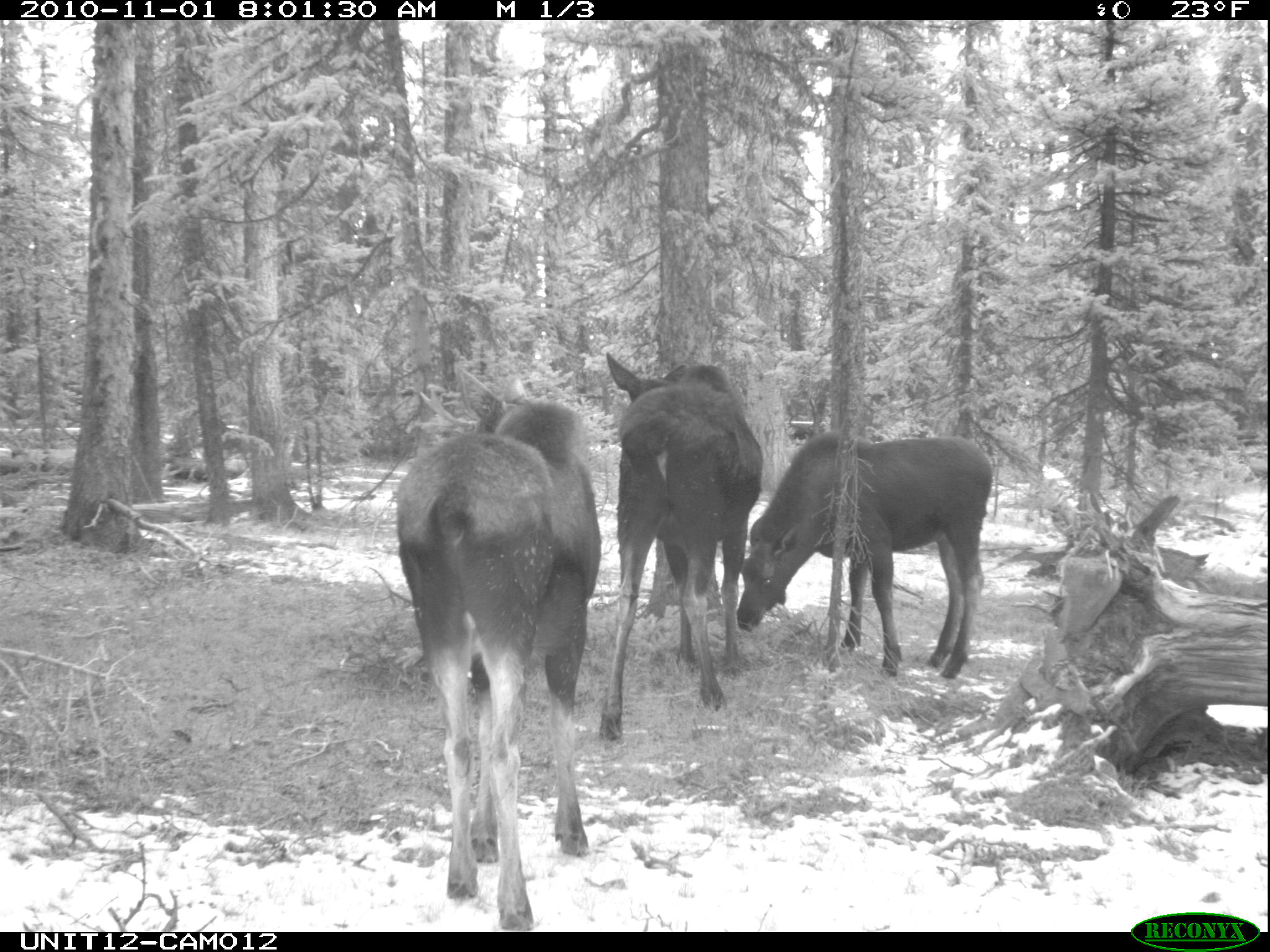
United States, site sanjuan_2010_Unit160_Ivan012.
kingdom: Animalia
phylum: Chordata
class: Mammalia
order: Artiodactyla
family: Cervidae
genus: Alces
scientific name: Alces alces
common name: moose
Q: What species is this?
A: Alces alces (moose).